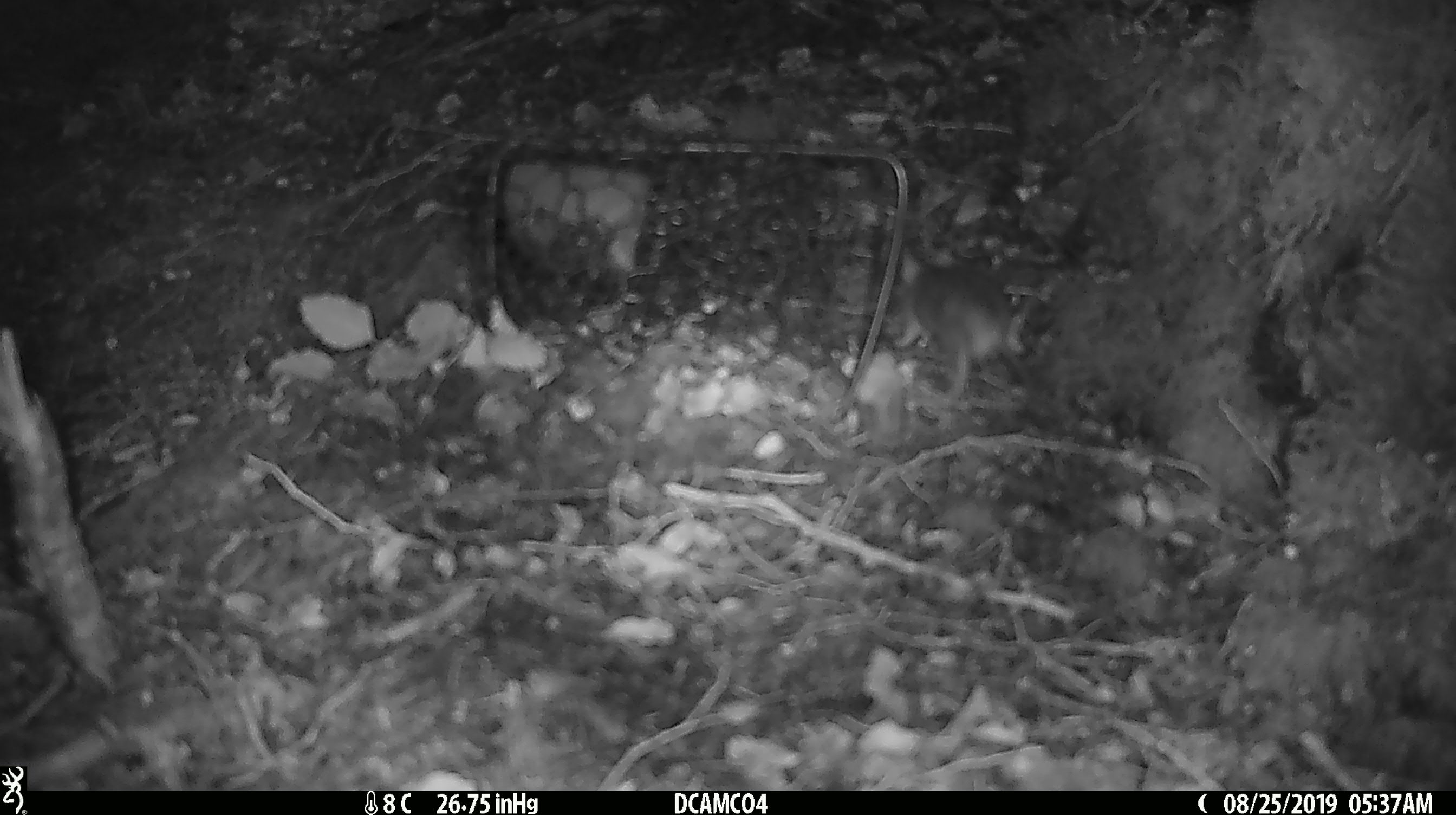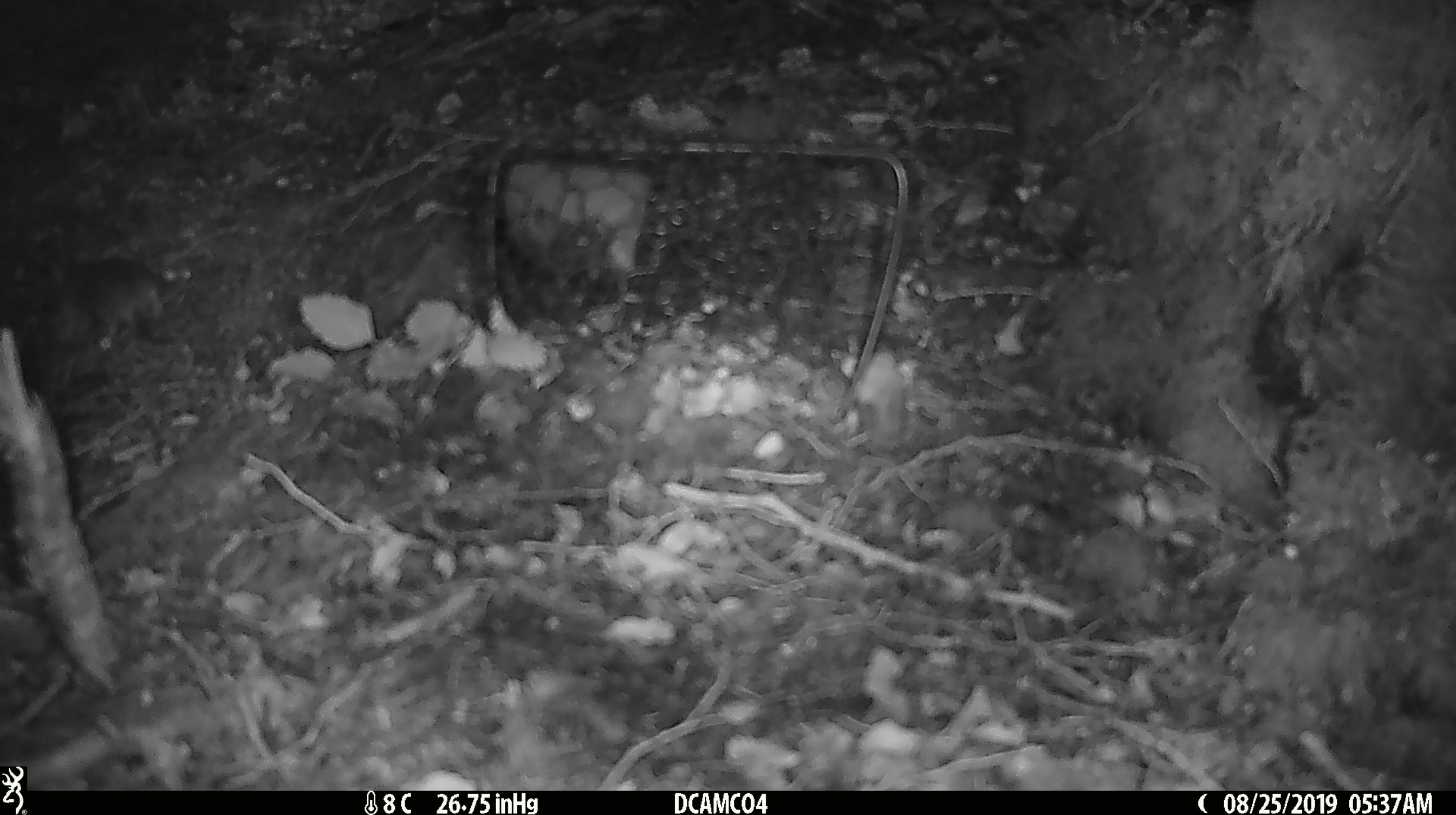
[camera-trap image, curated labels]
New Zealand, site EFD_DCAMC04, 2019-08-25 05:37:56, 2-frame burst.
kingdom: Animalia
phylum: Chordata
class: Mammalia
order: Rodentia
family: Muridae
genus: Mus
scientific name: Mus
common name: mouse